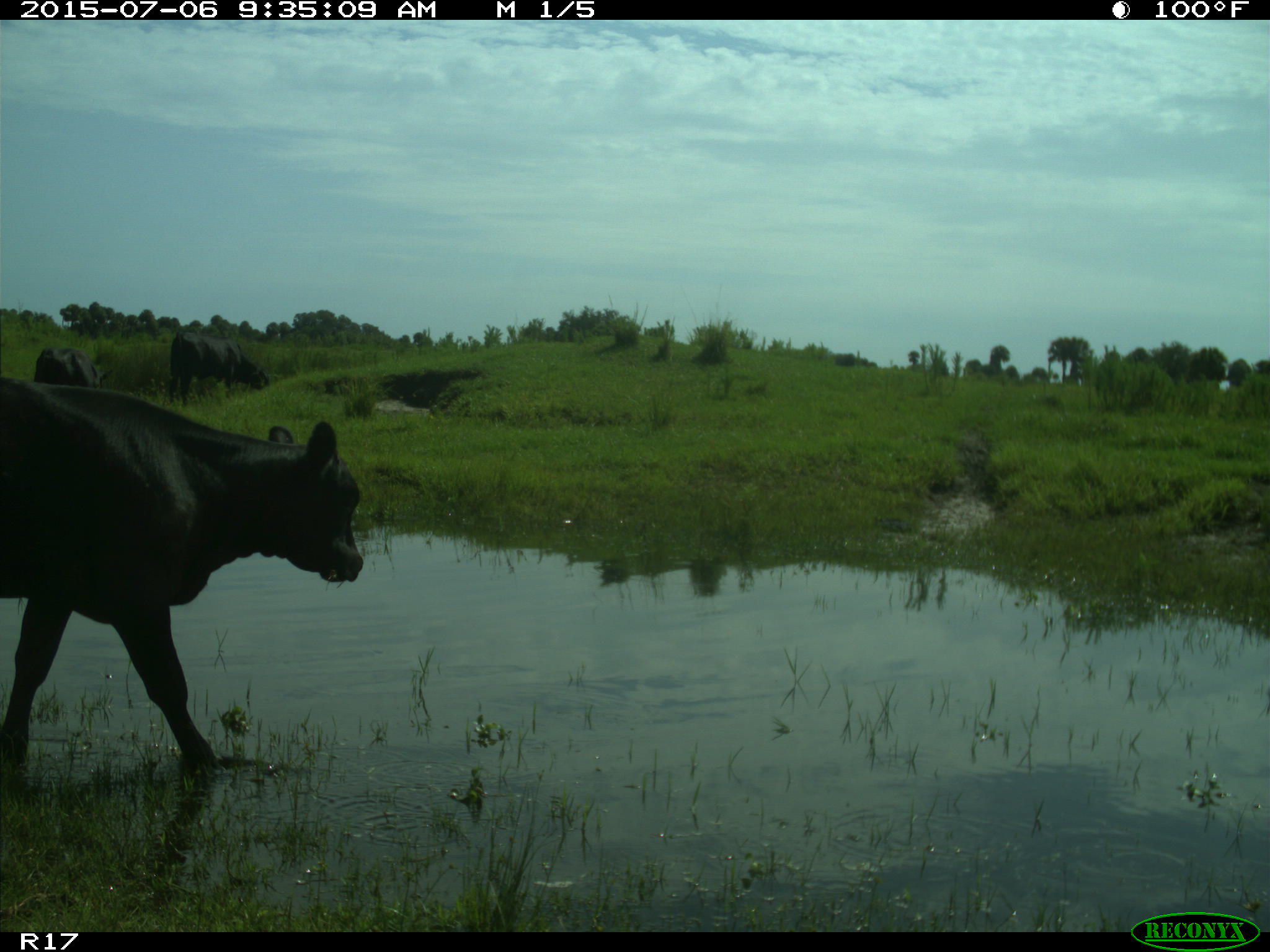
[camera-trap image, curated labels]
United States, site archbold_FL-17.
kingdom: Animalia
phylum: Chordata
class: Mammalia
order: Artiodactyla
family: Bovidae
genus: Bos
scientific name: Bos taurus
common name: domestic cow